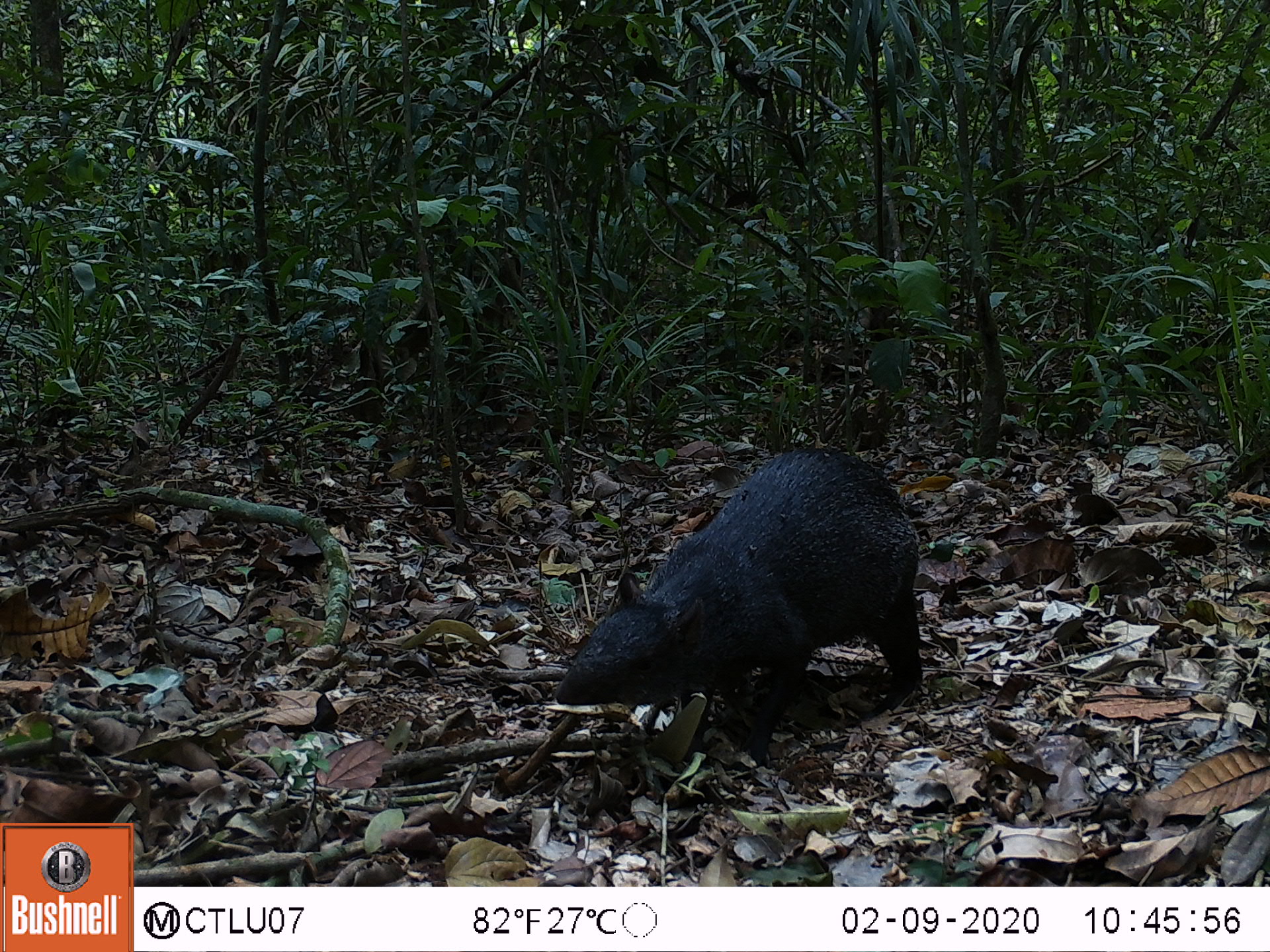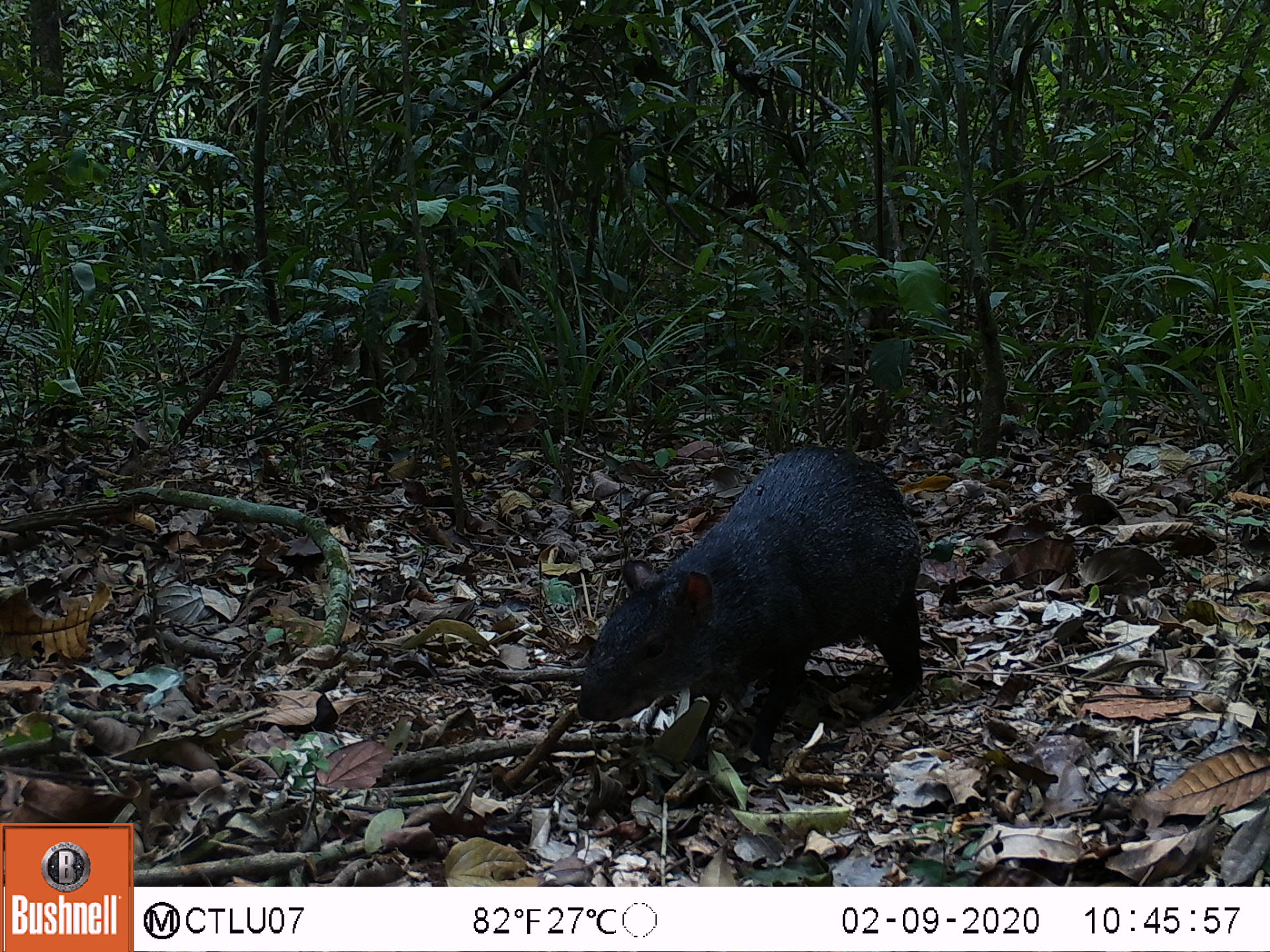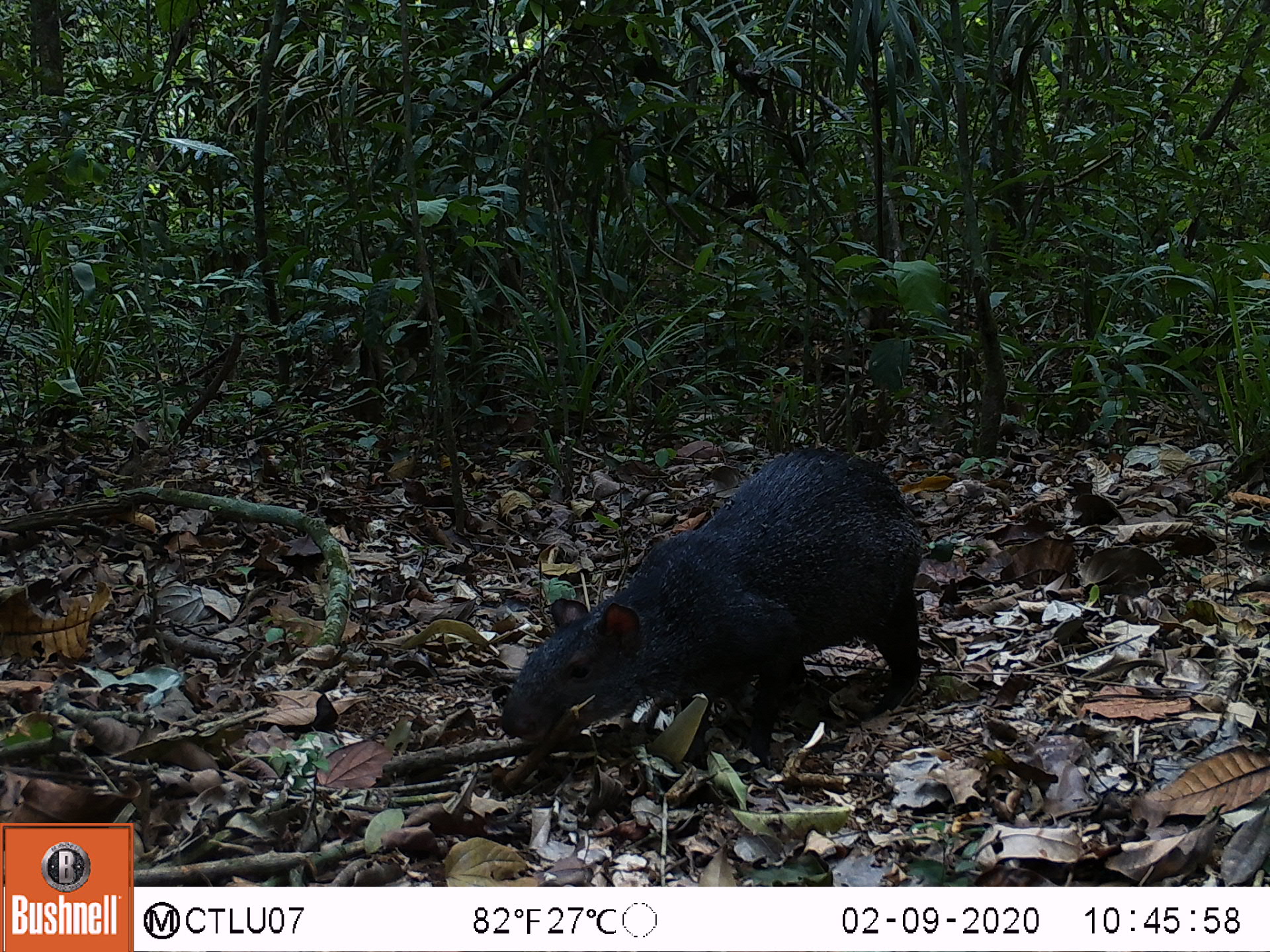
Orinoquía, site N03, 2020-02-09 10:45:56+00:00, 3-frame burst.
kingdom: Animalia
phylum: Chordata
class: Mammalia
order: Rodentia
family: Dasyproctidae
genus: Dasyprocta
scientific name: Dasyprocta fuliginosa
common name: black agouti